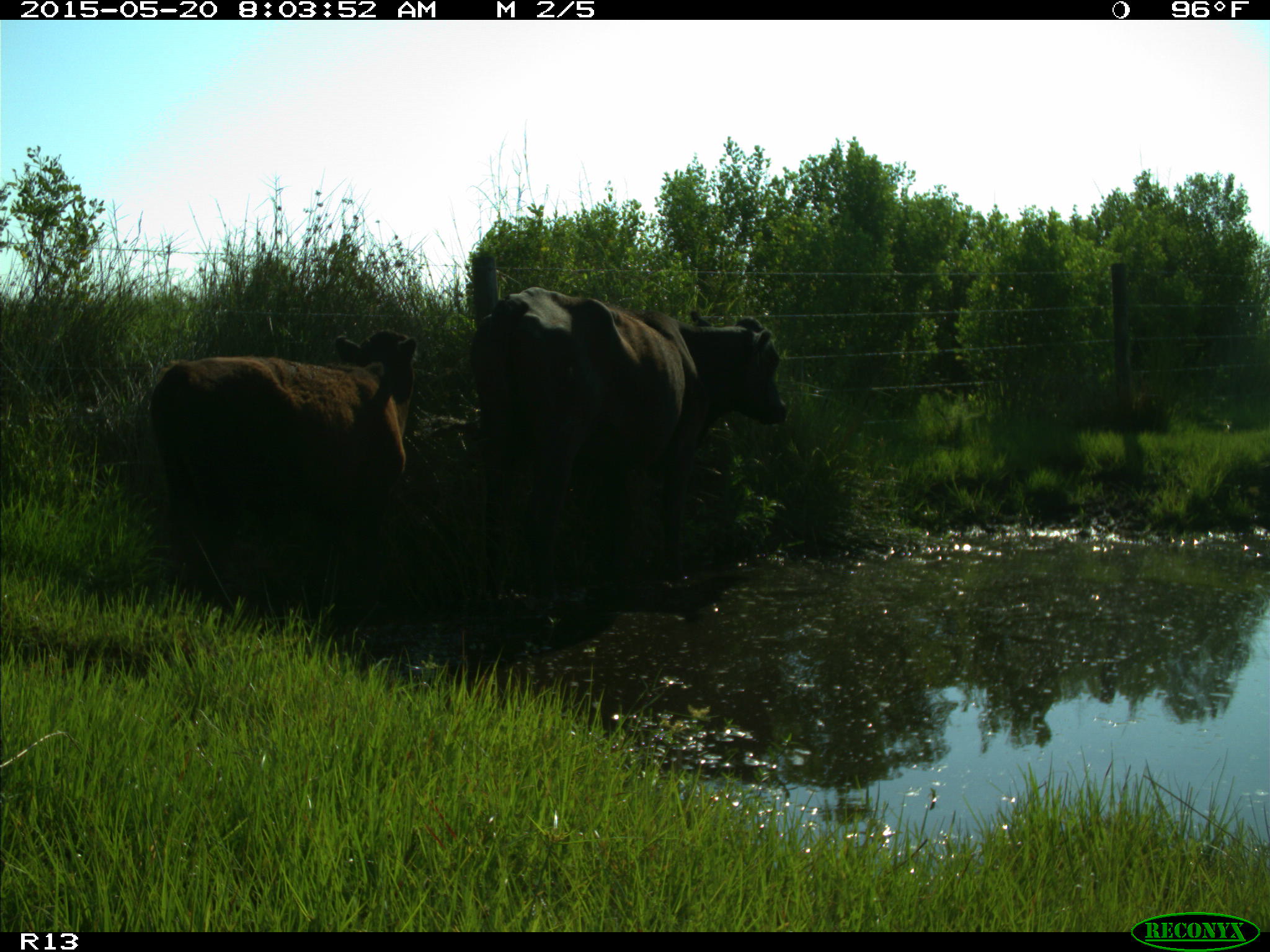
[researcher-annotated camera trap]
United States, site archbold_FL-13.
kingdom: Animalia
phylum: Chordata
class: Mammalia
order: Artiodactyla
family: Bovidae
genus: Bos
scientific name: Bos taurus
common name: domestic cow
Bos taurus (domestic cow).